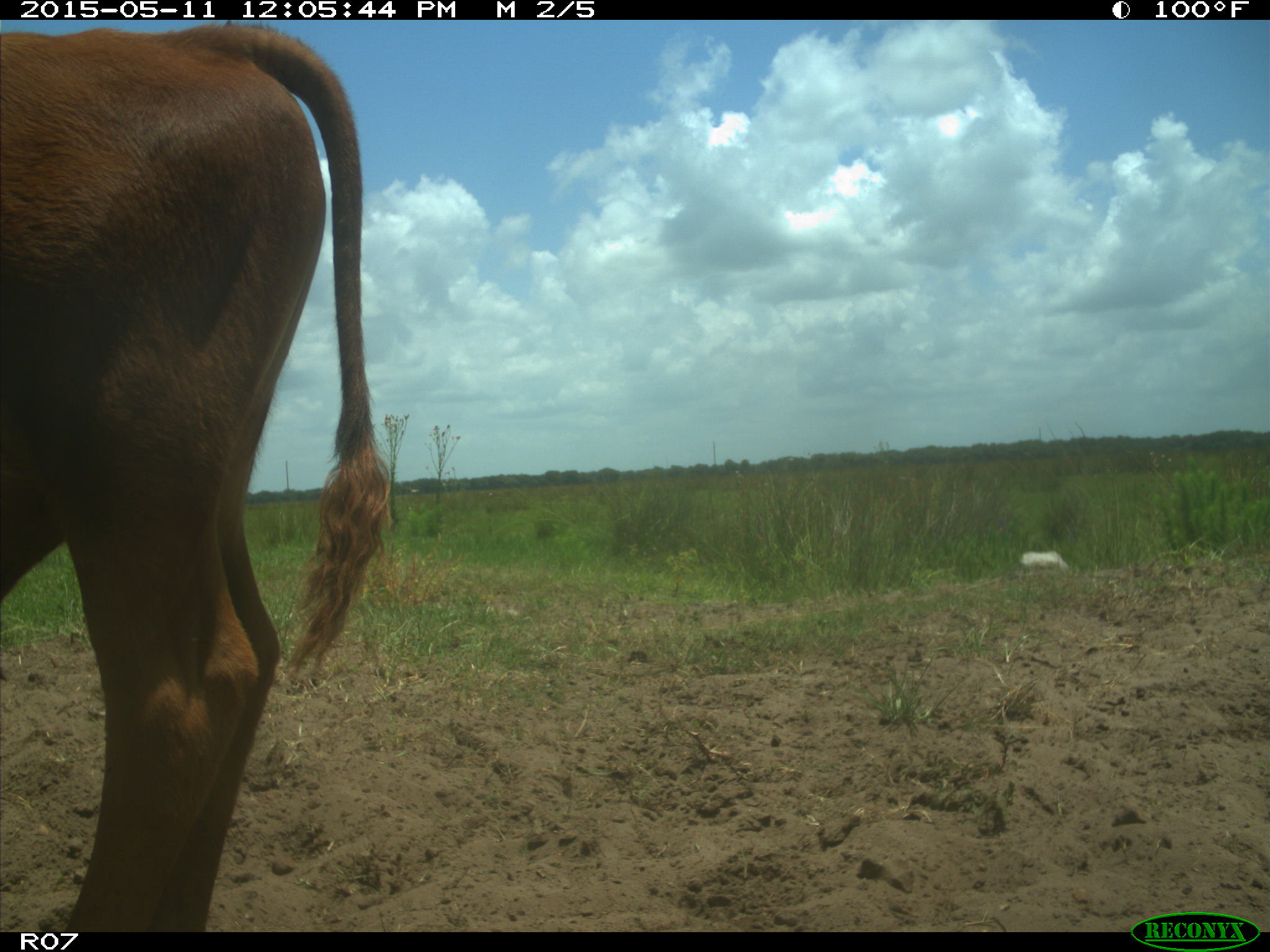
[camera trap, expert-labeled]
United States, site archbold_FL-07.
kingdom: Animalia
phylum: Chordata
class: Mammalia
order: Artiodactyla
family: Bovidae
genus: Bos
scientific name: Bos taurus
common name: domestic cow